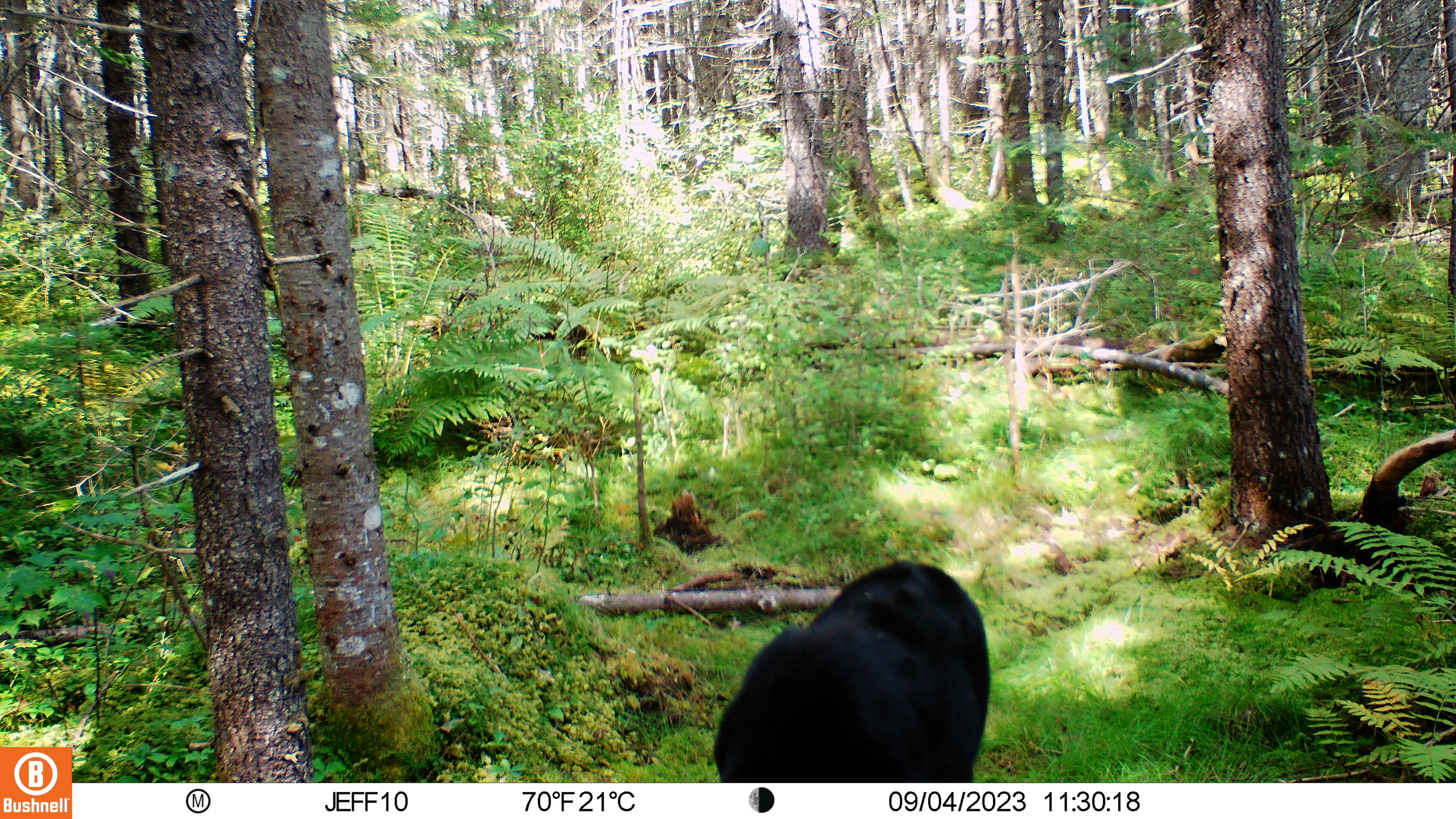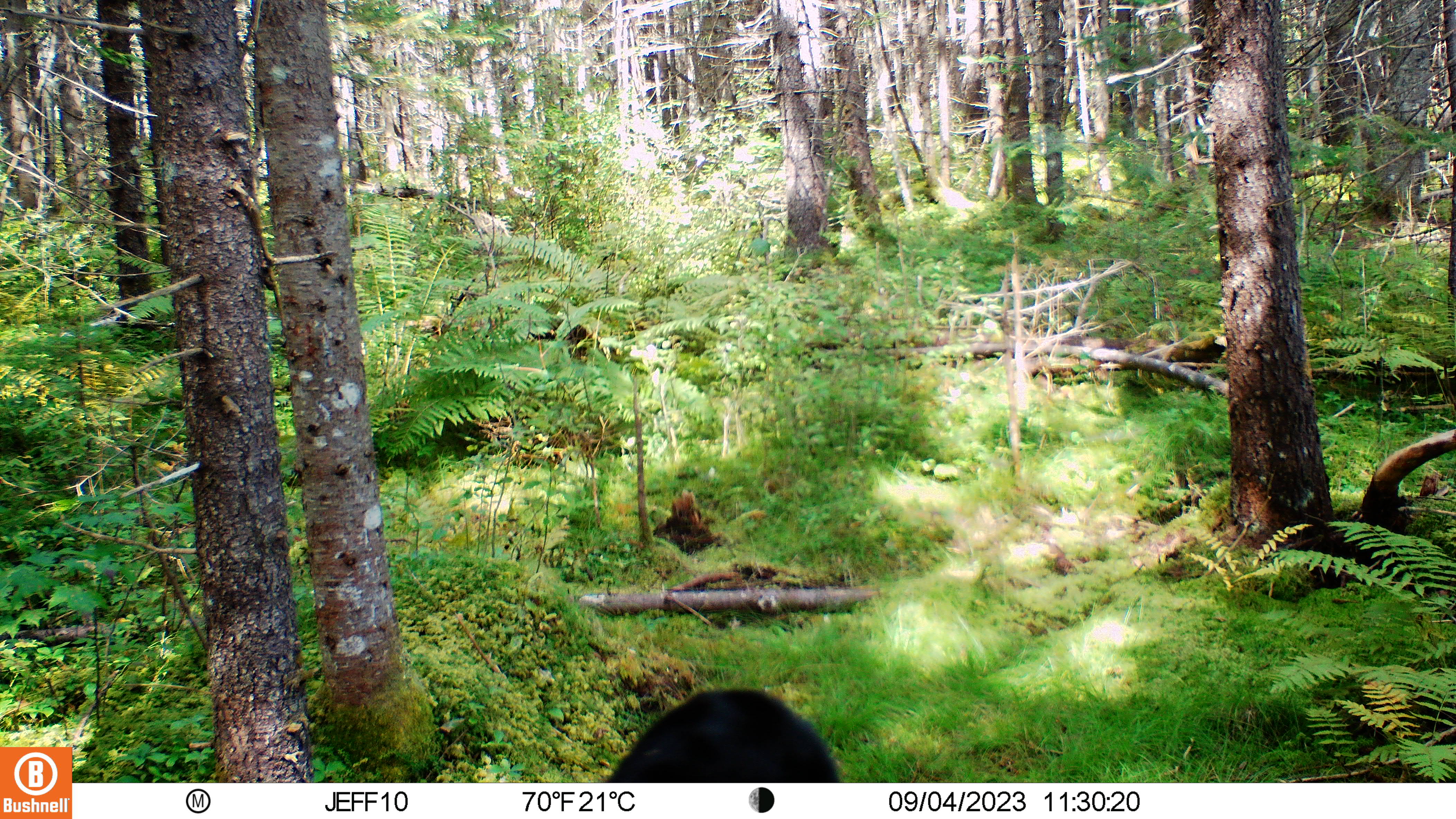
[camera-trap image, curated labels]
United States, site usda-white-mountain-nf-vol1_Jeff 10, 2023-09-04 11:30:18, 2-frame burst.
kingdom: Animalia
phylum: Chordata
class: Mammalia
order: Carnivora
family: Ursidae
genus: Ursus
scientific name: Ursus americanus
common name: black bear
Black bear (Ursus americanus).